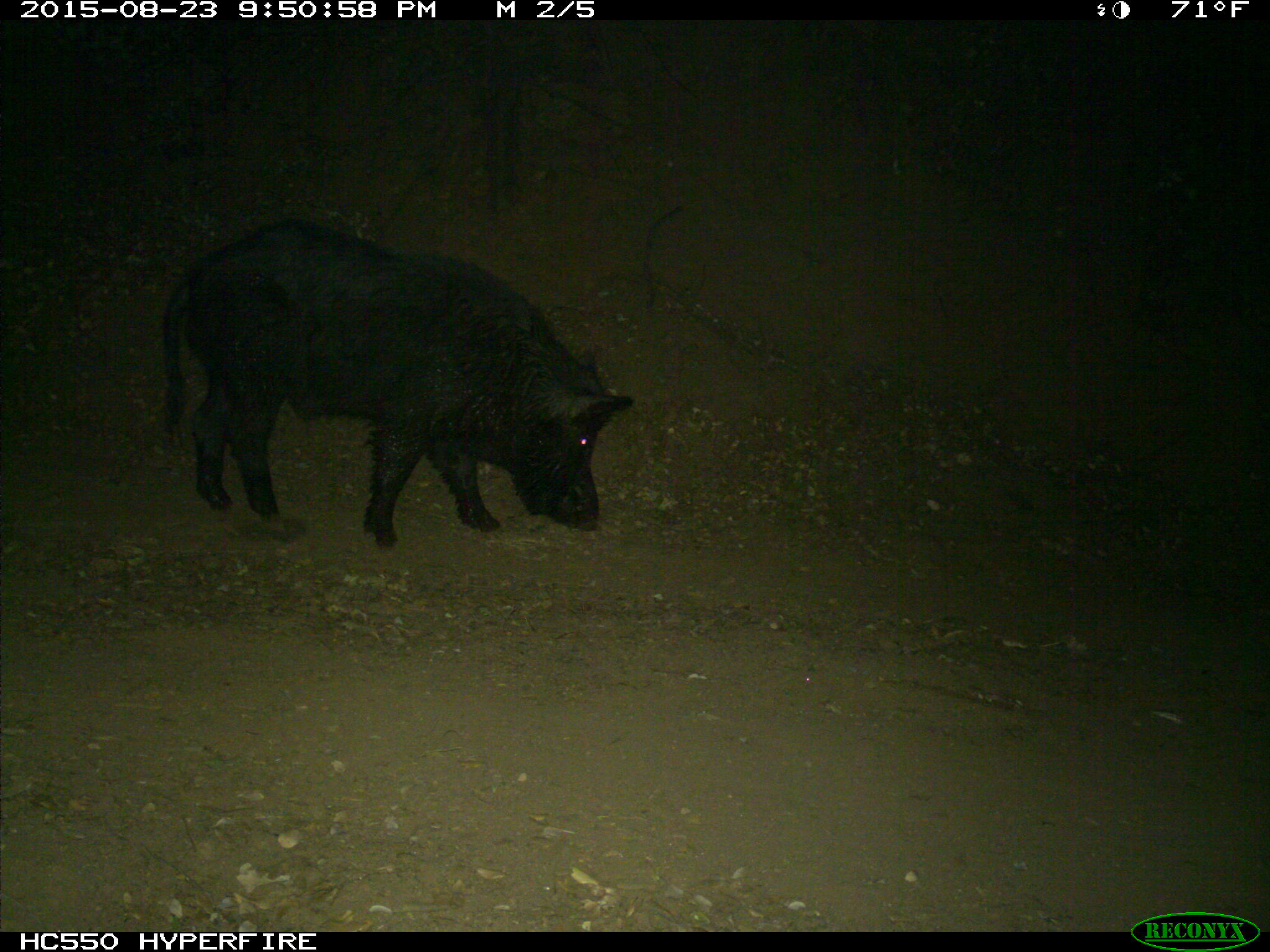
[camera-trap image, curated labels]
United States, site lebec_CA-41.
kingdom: Animalia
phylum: Chordata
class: Mammalia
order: Artiodactyla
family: Suidae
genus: Sus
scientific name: Sus scrofa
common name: wild boar